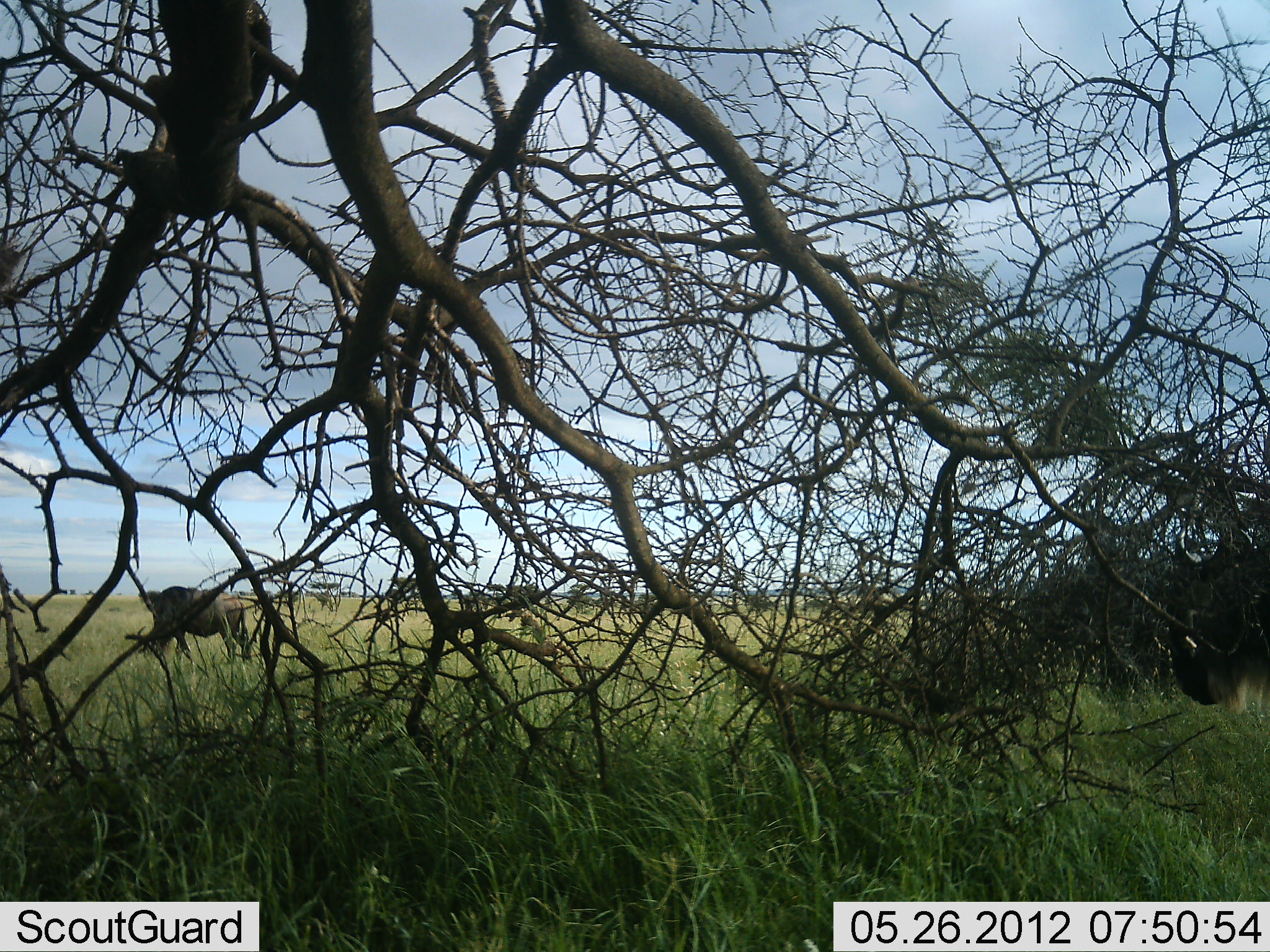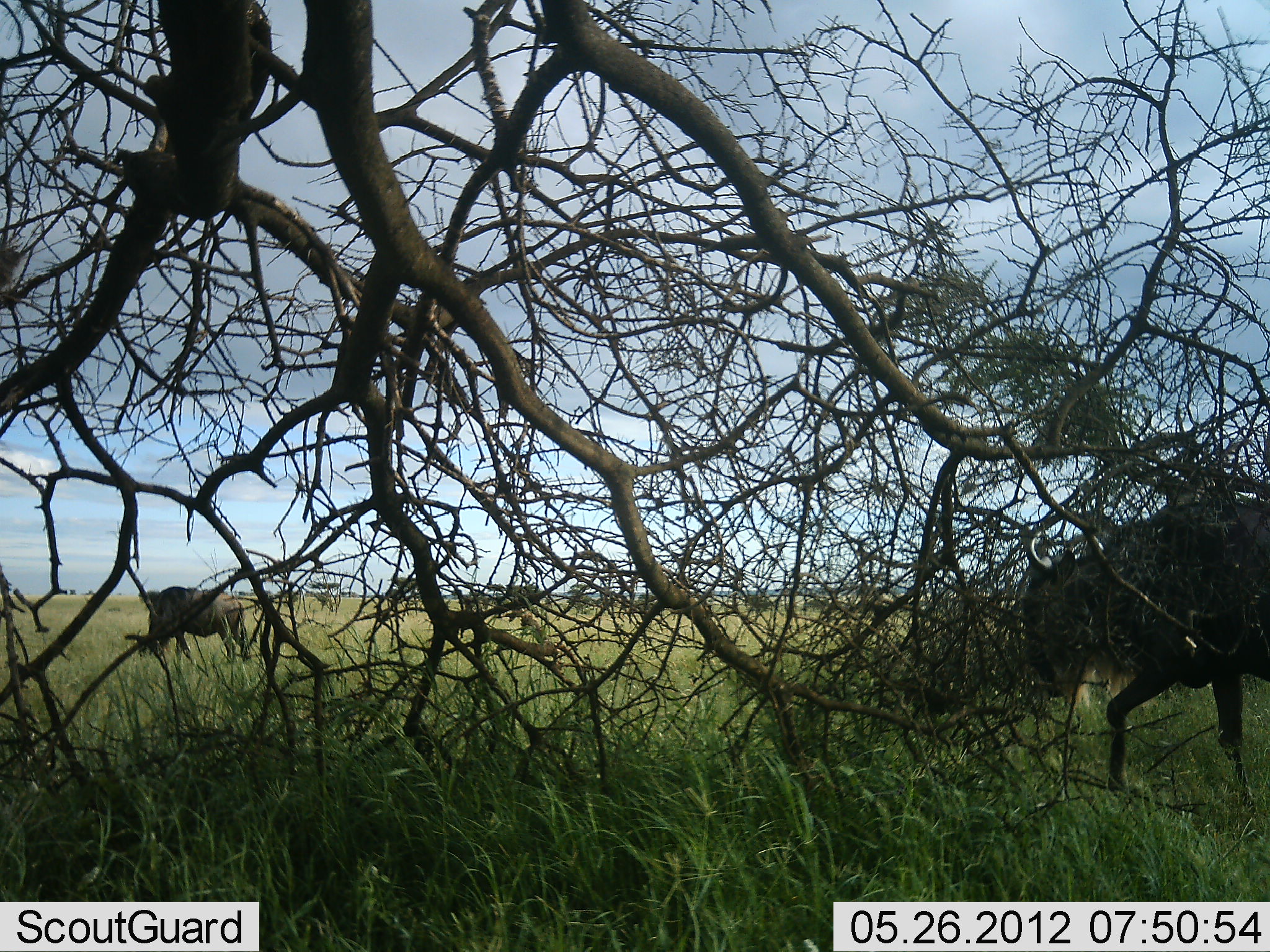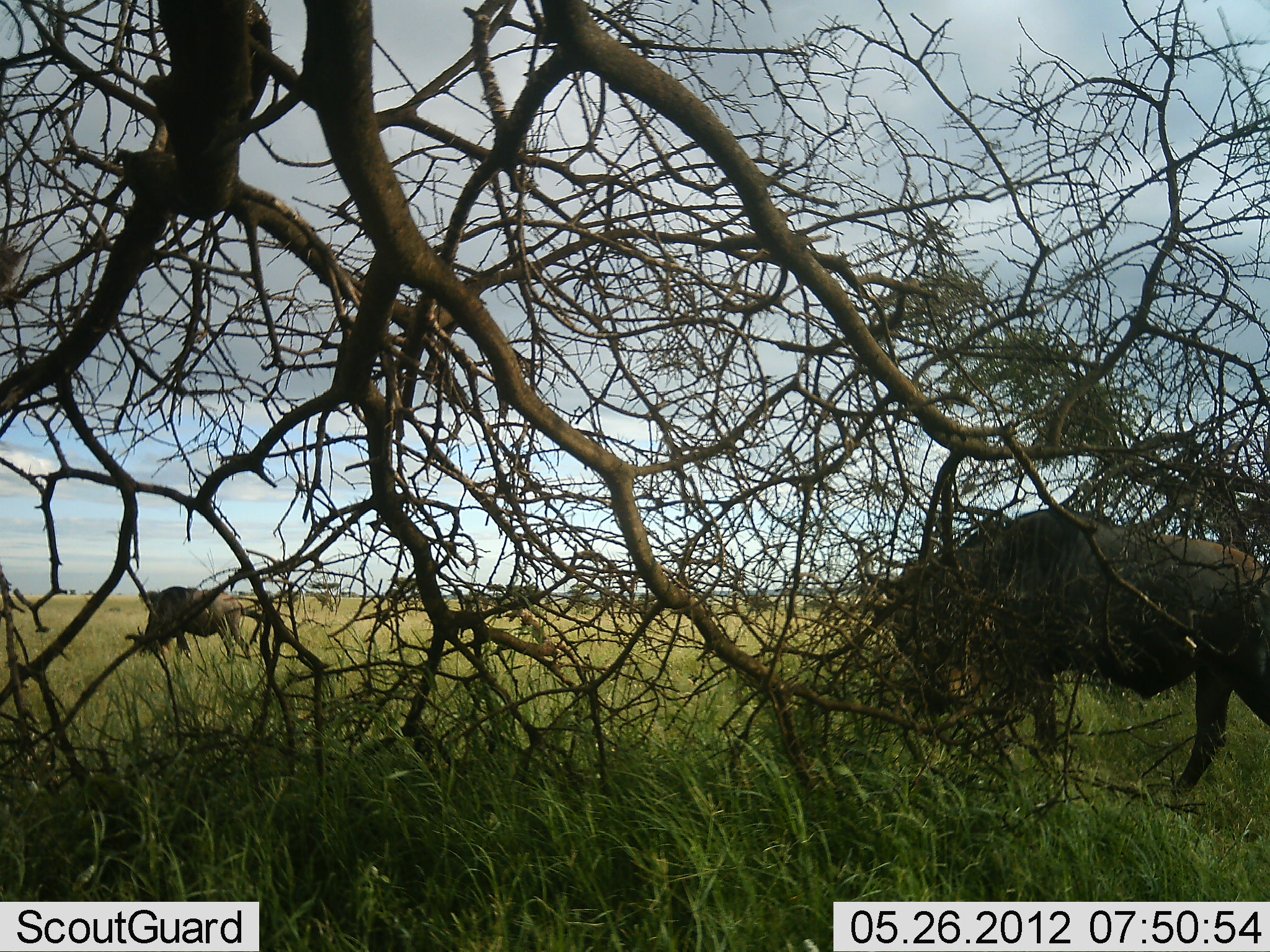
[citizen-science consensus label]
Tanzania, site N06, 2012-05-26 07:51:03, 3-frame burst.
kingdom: Animalia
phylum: Chordata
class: Mammalia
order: Artiodactyla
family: Bovidae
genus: Connochaetes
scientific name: Connochaetes taurinus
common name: blue wildebeest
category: wildebeest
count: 2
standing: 25%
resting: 0%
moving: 70%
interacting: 0%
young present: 0%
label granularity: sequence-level